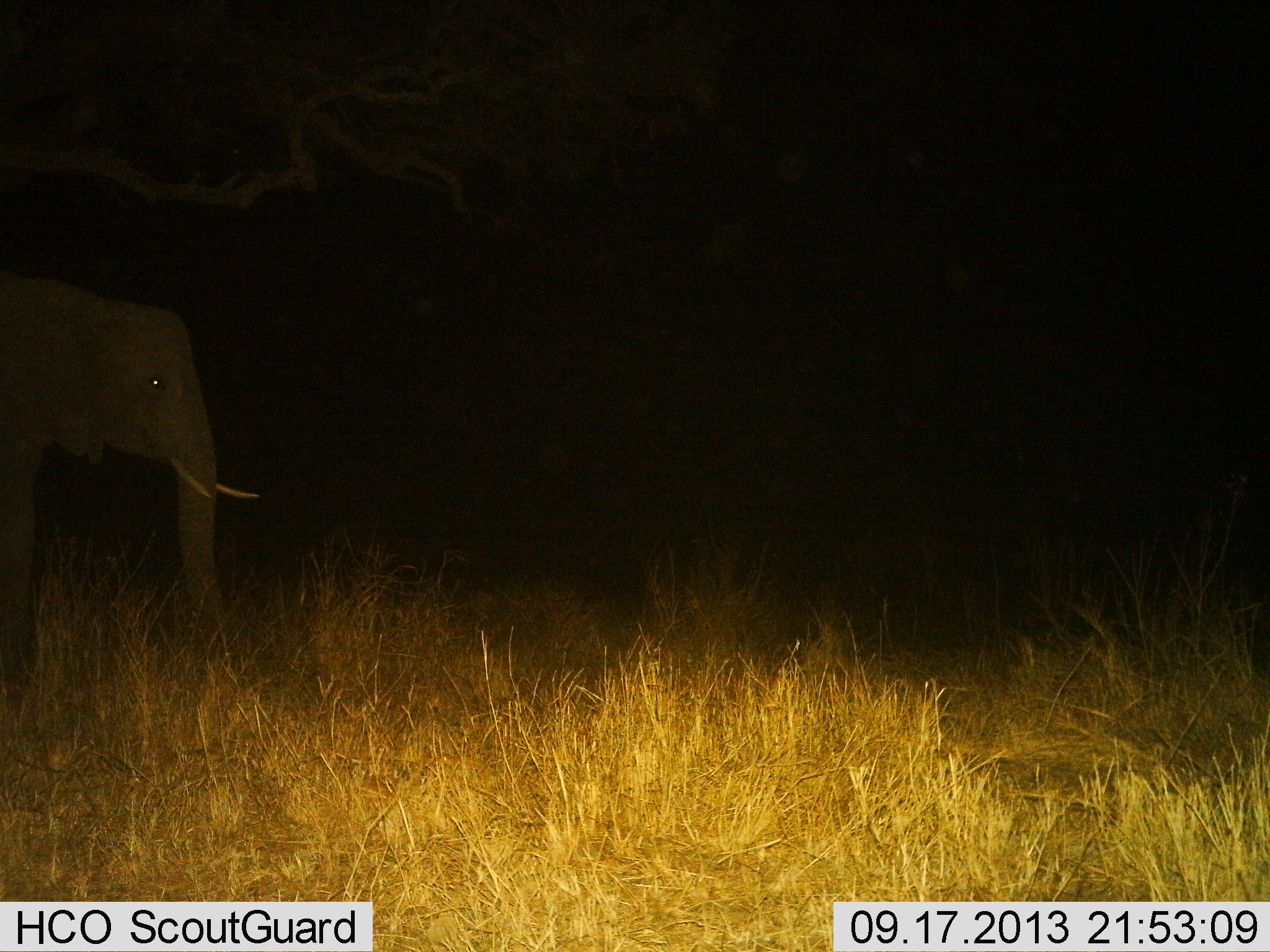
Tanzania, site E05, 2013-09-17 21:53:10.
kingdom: Animalia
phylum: Chordata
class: Mammalia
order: Proboscidea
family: Elephantidae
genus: Loxodonta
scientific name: Loxodonta africana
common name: african bush elephant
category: elephant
Elephant (african bush elephant) (Loxodonta africana), count 1. Behavior (volunteer vote fractions): standing 72%, resting 6%, moving 22%, interacting 0%. Young present (vote fraction): 0%. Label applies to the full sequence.